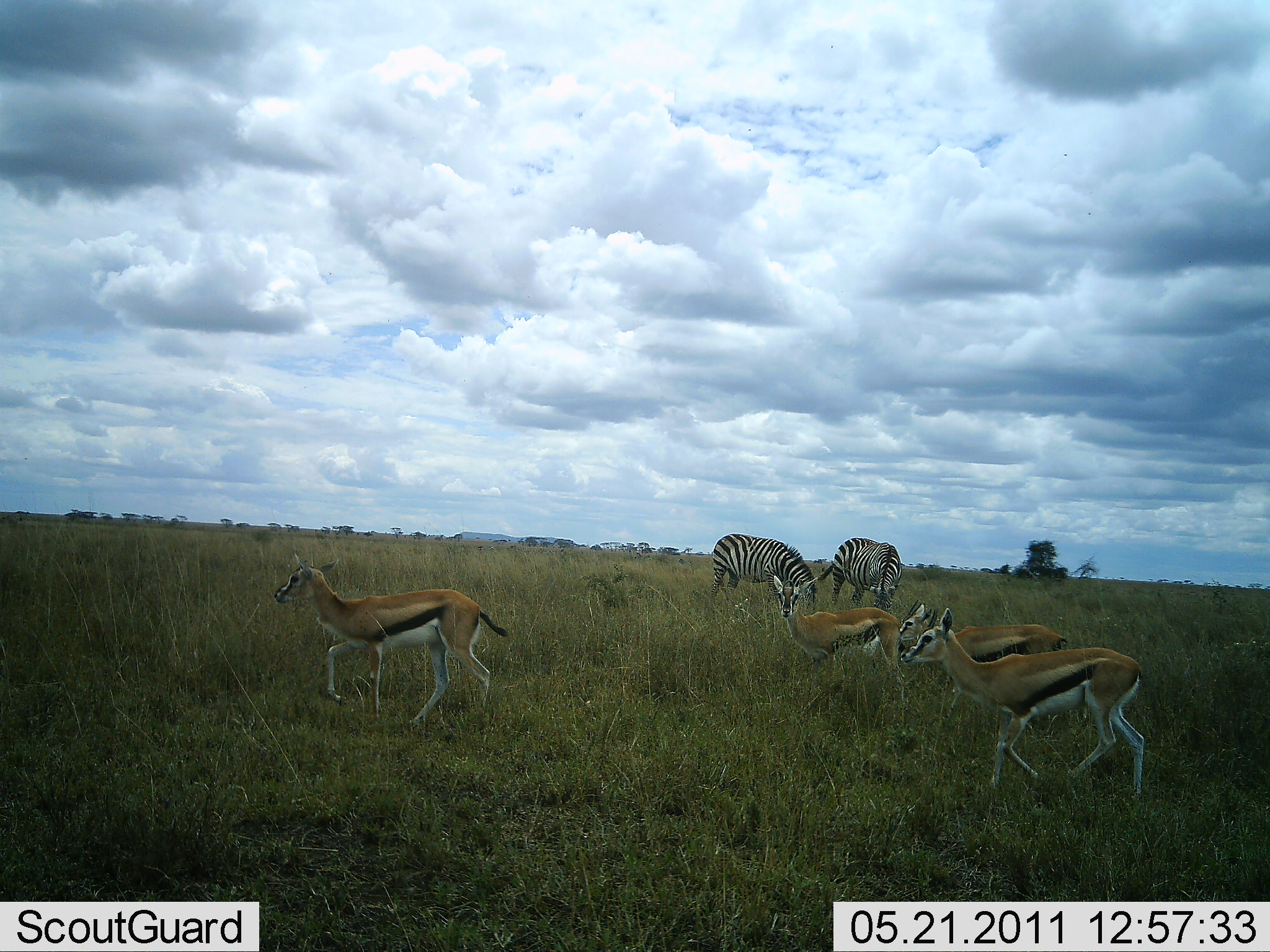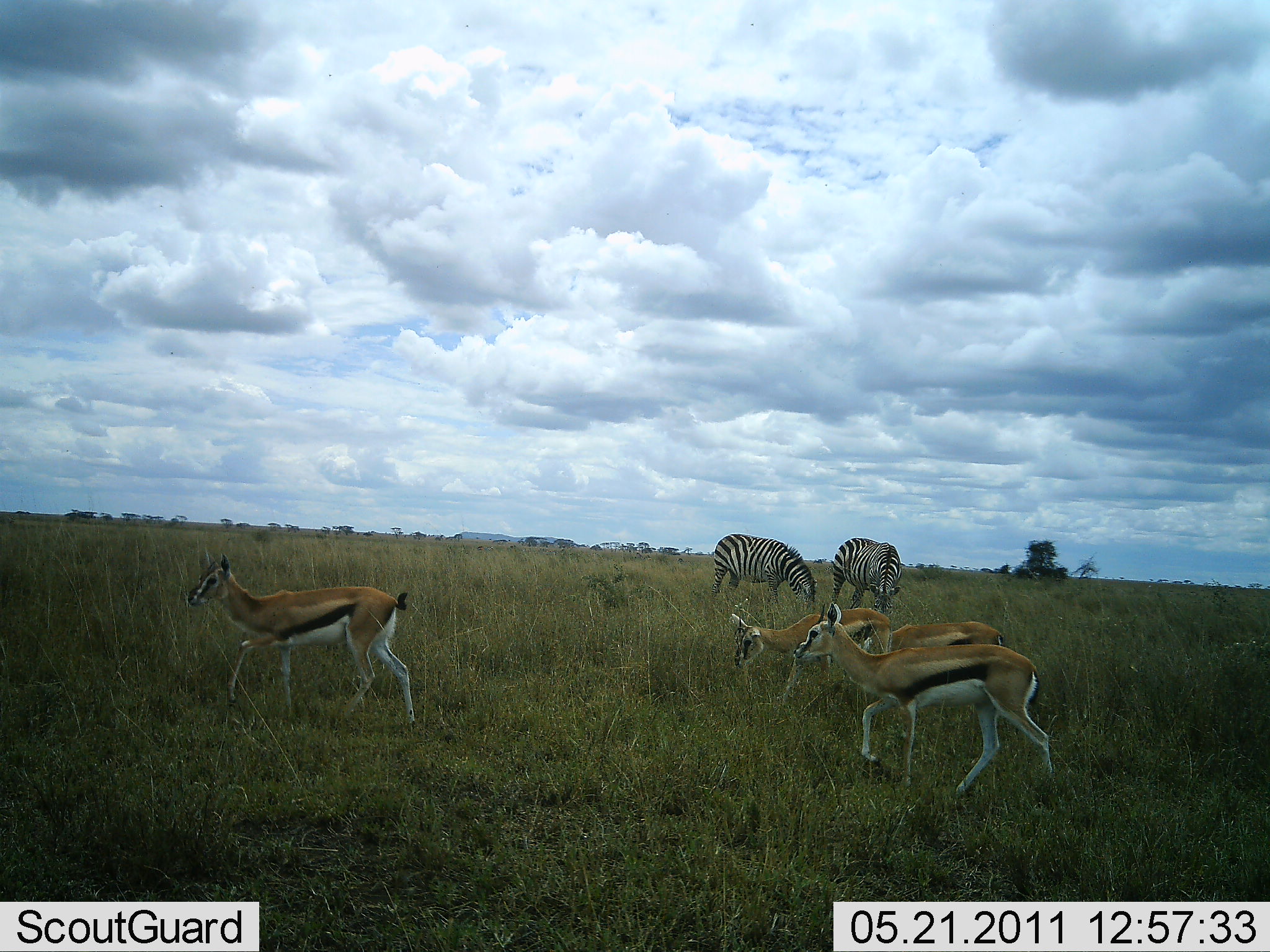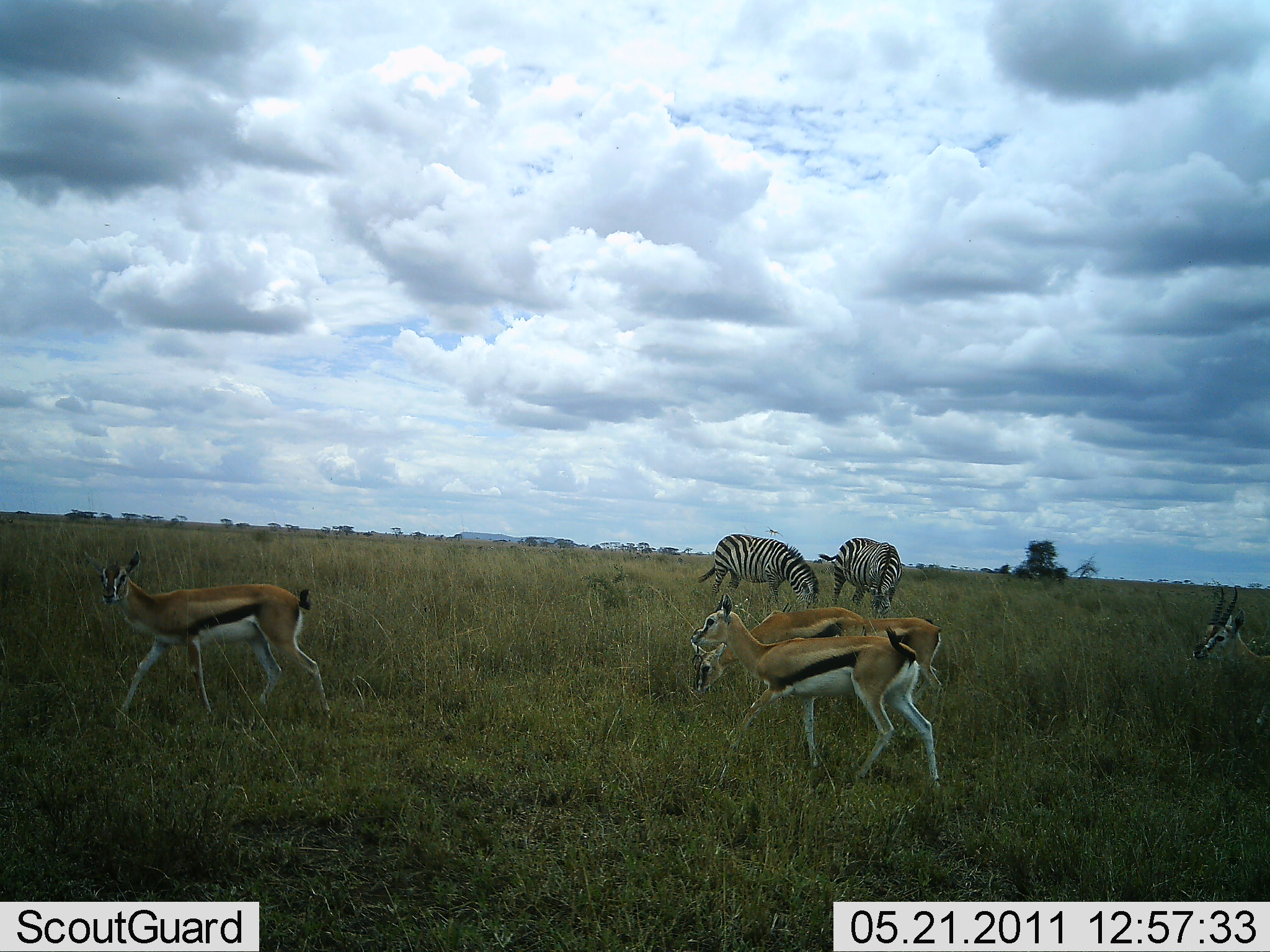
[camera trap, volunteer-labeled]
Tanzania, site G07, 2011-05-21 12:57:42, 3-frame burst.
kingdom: Animalia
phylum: Chordata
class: Mammalia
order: Artiodactyla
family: Bovidae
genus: Eudorcas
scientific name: Eudorcas thomsonii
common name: thomson's gazelle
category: gazellethomsons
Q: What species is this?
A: Gazellethomsons (thomson's gazelle) (Eudorcas thomsonii).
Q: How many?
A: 5.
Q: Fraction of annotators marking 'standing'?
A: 27%.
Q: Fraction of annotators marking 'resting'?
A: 0%.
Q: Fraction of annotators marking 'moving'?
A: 82%.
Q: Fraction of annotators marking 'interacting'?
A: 0%.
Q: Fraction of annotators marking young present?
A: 0%.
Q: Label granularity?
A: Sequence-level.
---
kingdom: Animalia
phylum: Chordata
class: Mammalia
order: Perissodactyla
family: Equidae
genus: Equus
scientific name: Equus quagga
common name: plains zebra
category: zebra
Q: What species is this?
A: Zebra (plains zebra) (Equus quagga).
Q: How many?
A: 2.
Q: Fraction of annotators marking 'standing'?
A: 50%.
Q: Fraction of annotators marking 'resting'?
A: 0%.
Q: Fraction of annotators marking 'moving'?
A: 10%.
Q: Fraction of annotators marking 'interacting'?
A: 0%.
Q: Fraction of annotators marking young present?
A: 0%.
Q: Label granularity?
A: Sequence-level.